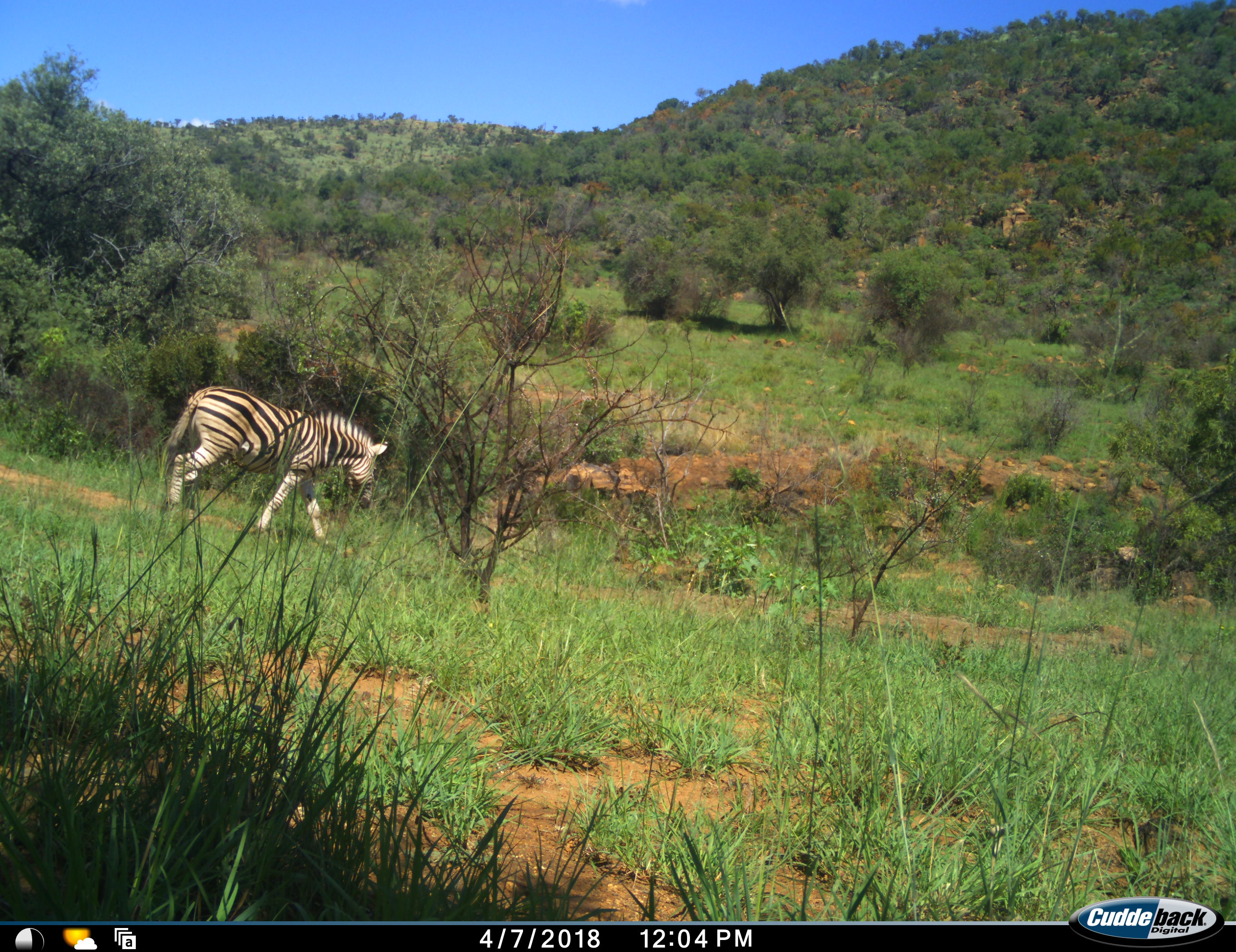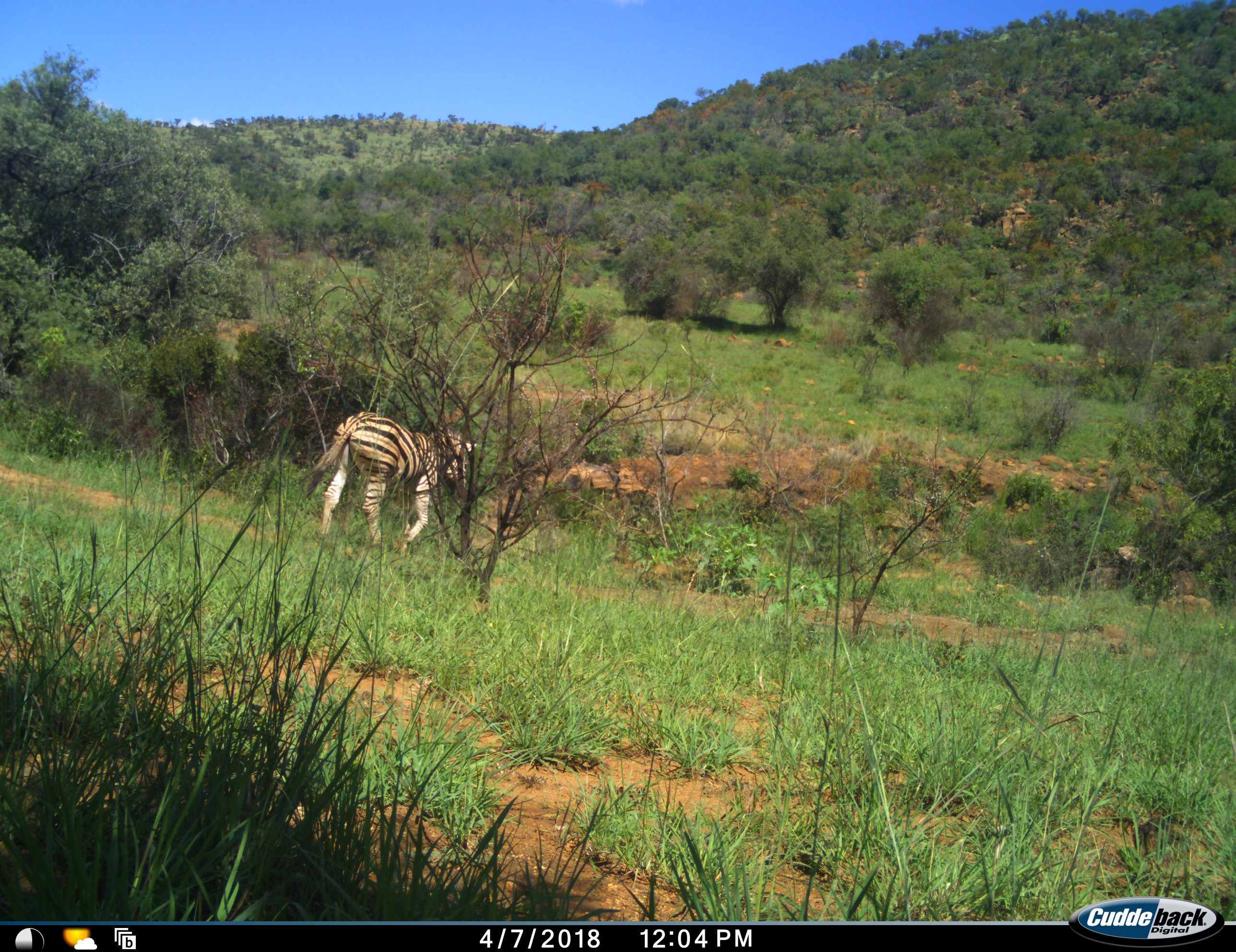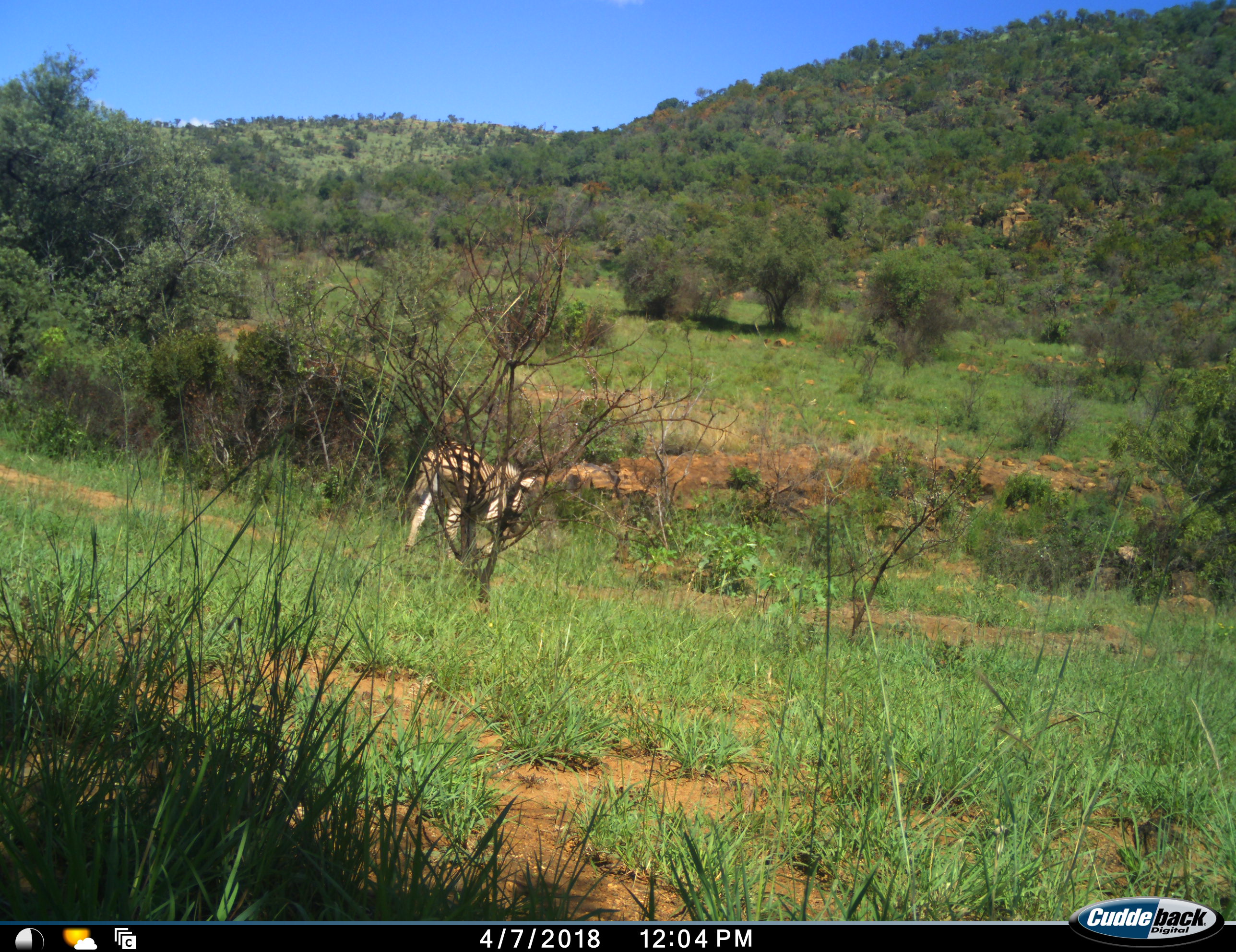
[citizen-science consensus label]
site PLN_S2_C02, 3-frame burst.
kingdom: Animalia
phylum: Chordata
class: Mammalia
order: Perissodactyla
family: Equidae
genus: Equus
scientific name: Equus quagga burchellii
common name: burchell's zebra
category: zebraburchells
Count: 1.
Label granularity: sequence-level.